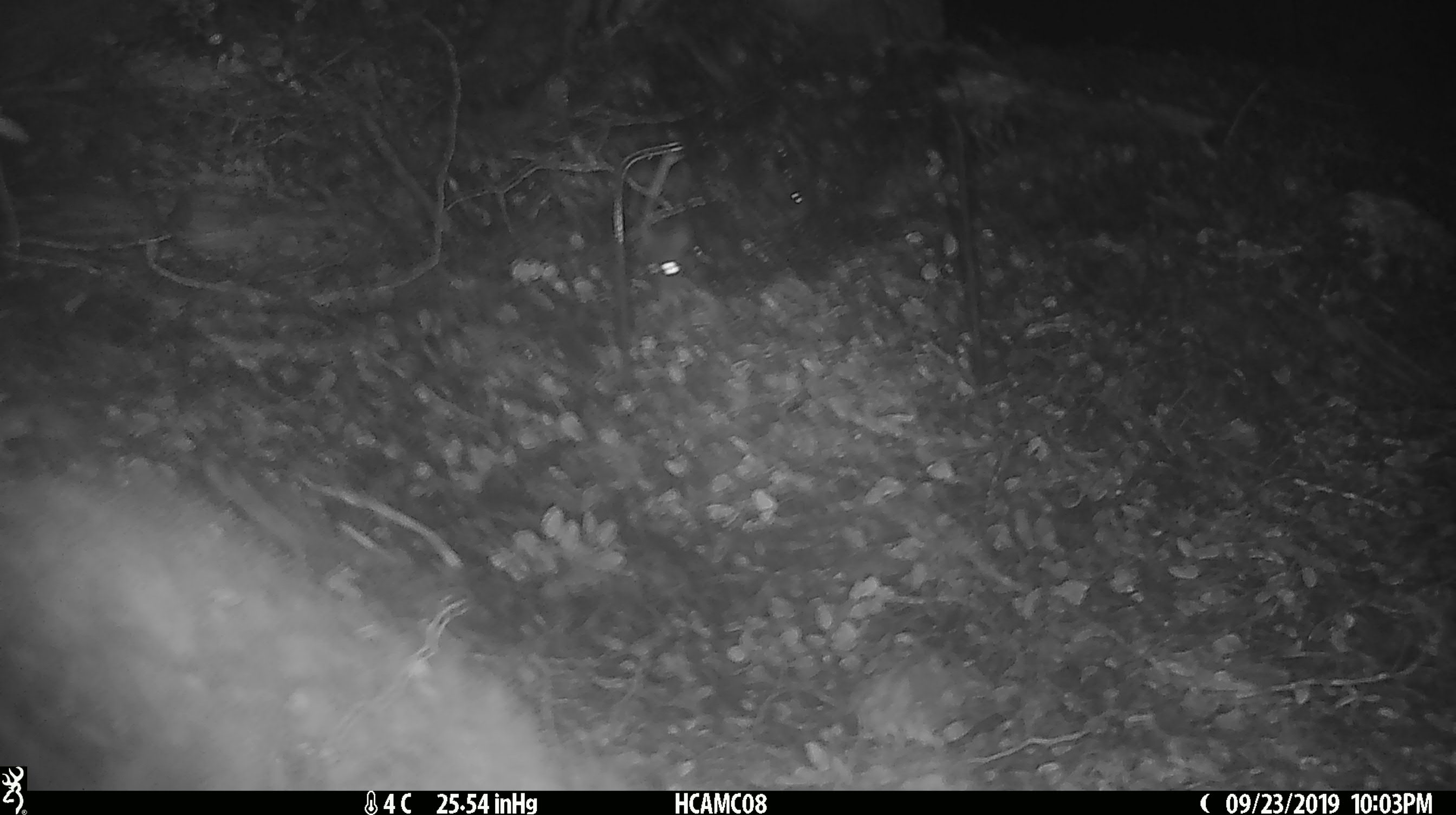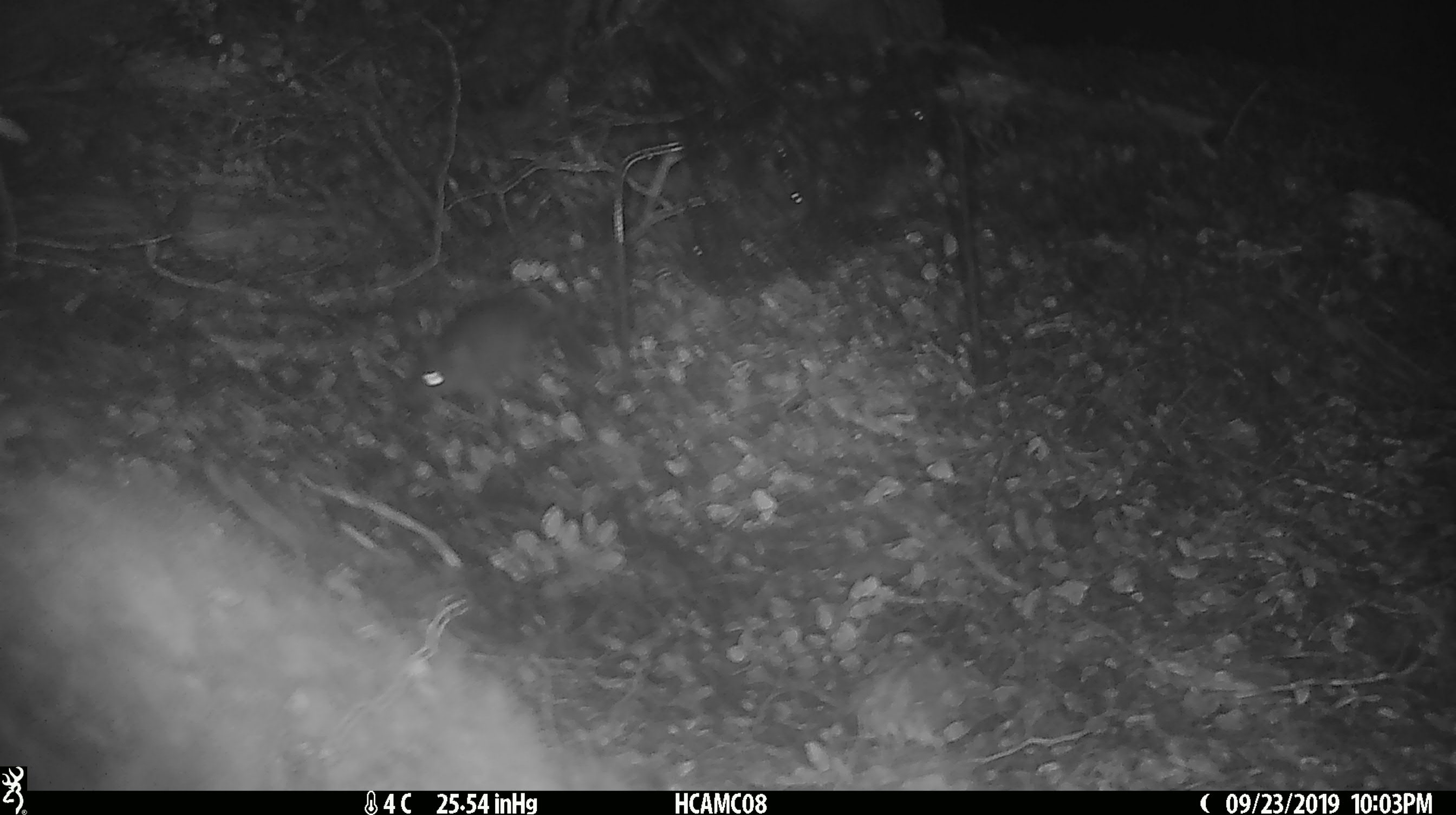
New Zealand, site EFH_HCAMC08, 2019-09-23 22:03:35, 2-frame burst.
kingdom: Animalia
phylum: Chordata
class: Mammalia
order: Rodentia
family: Muridae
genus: Mus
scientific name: Mus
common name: mouse